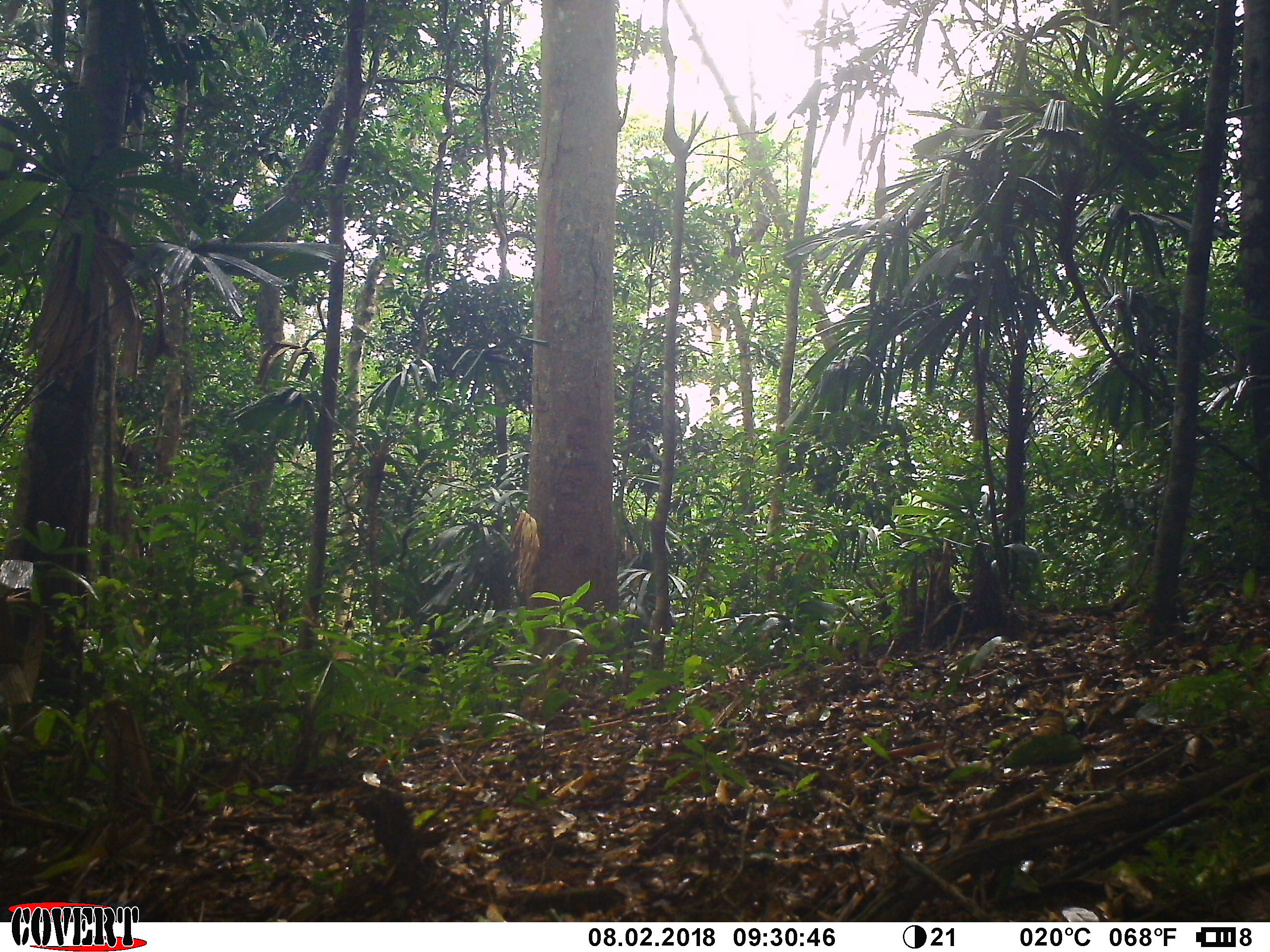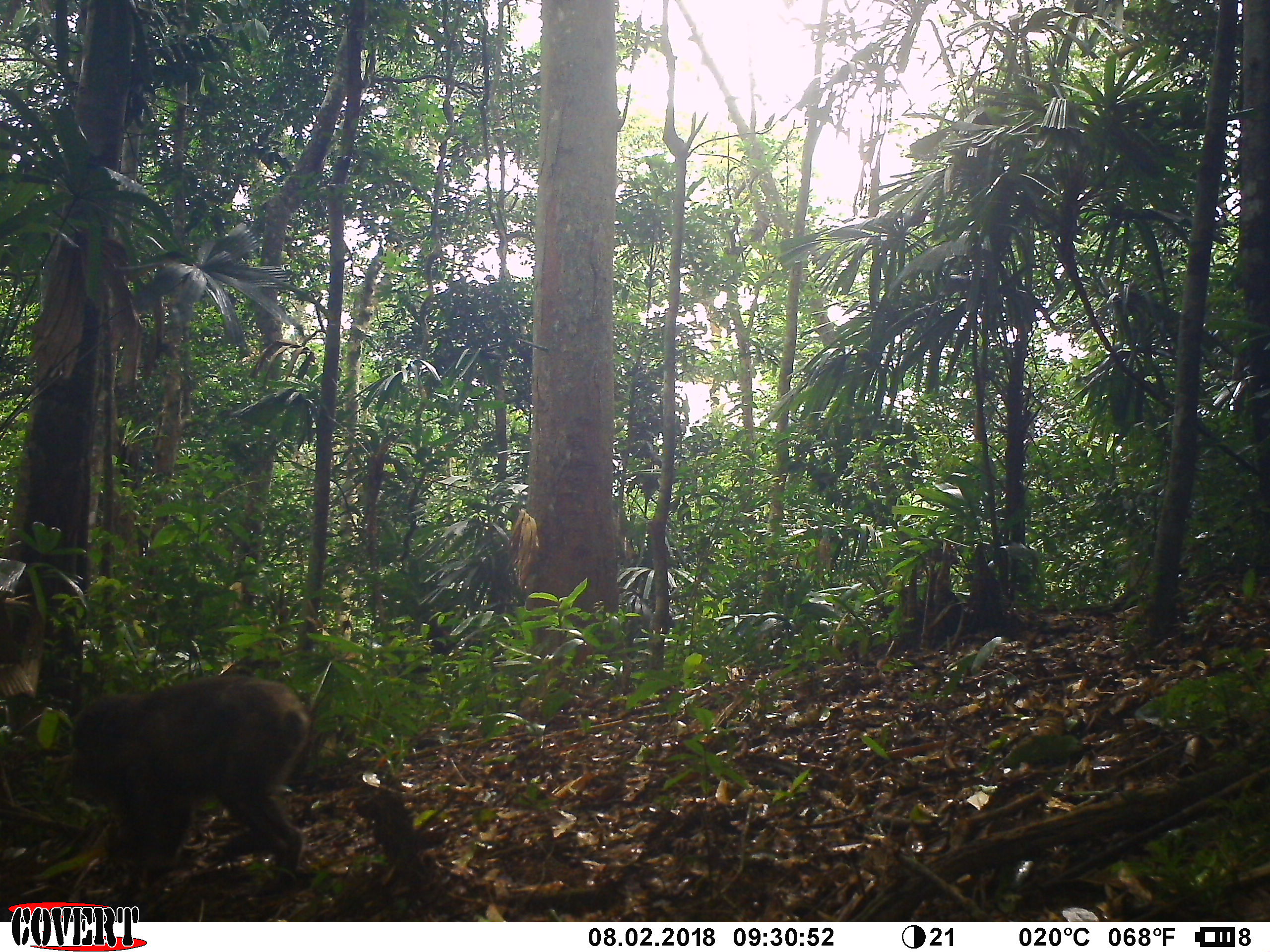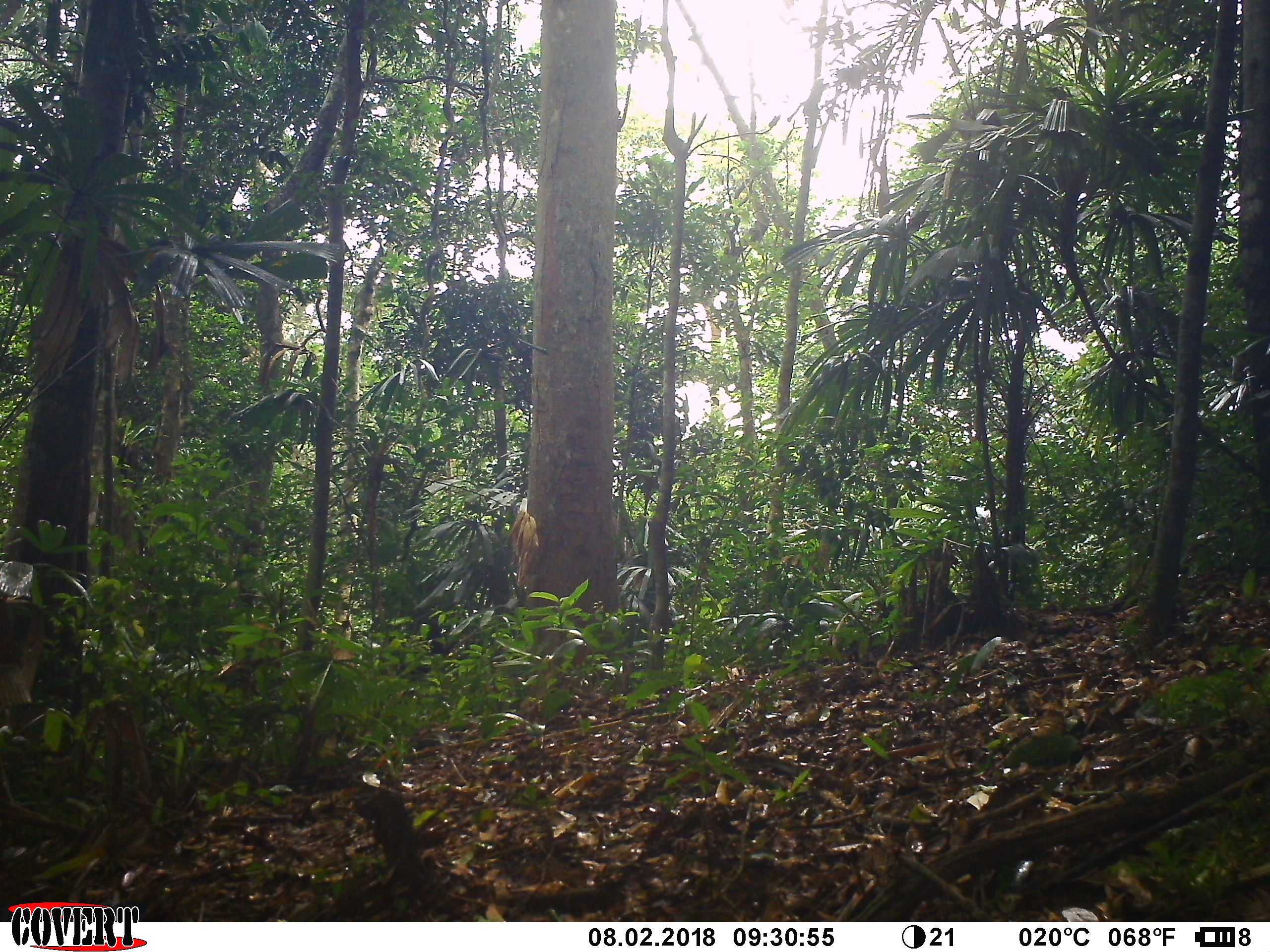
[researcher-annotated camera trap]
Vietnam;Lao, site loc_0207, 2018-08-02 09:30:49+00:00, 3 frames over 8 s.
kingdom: Animalia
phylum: Chordata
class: Mammalia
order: Primates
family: Cercopithecidae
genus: Macaca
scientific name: Macaca arctoides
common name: stump-tailed macaque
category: stump tailed macaque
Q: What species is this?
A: Stump tailed macaque (stump-tailed macaque) (Macaca arctoides).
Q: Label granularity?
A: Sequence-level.